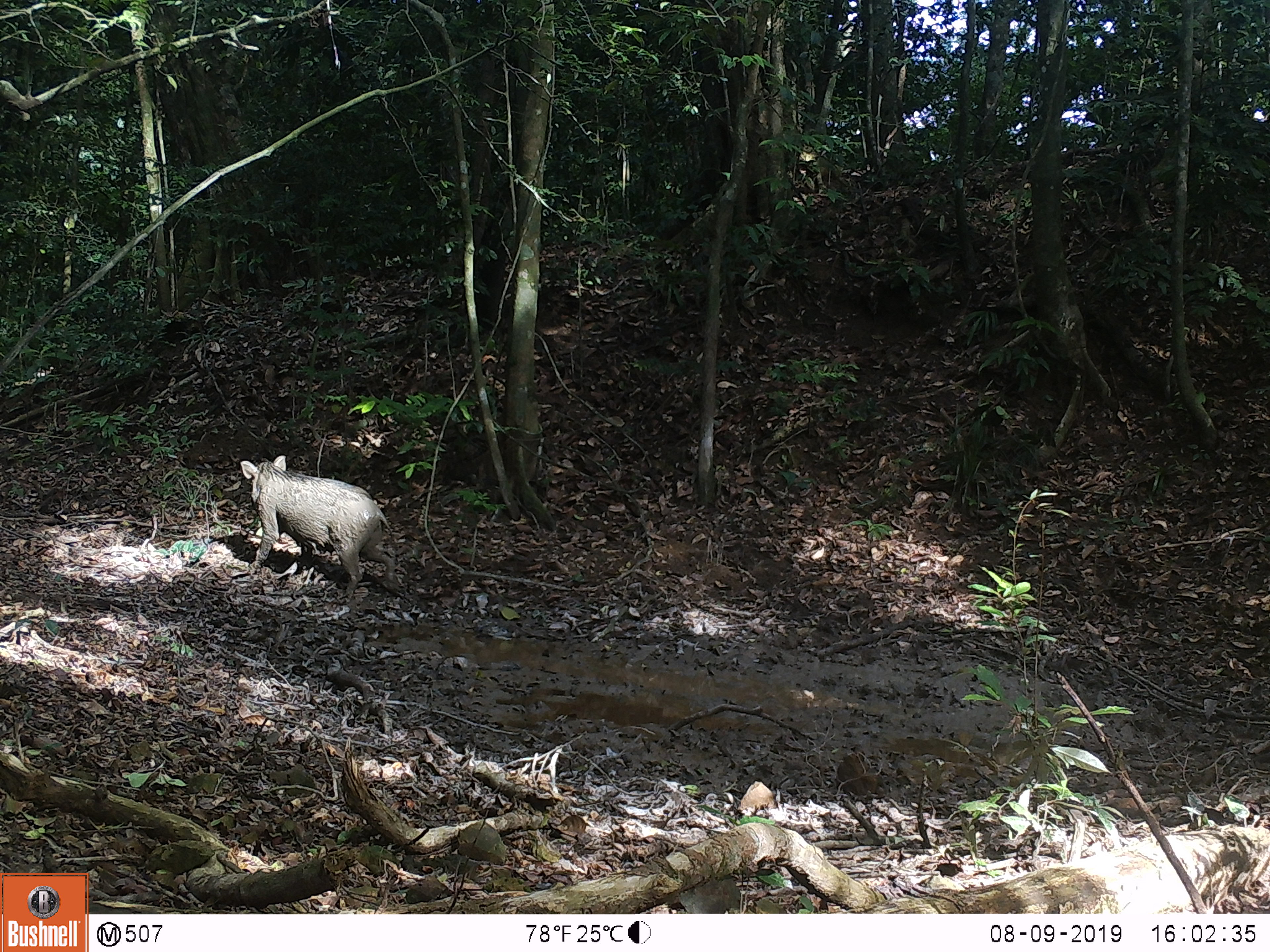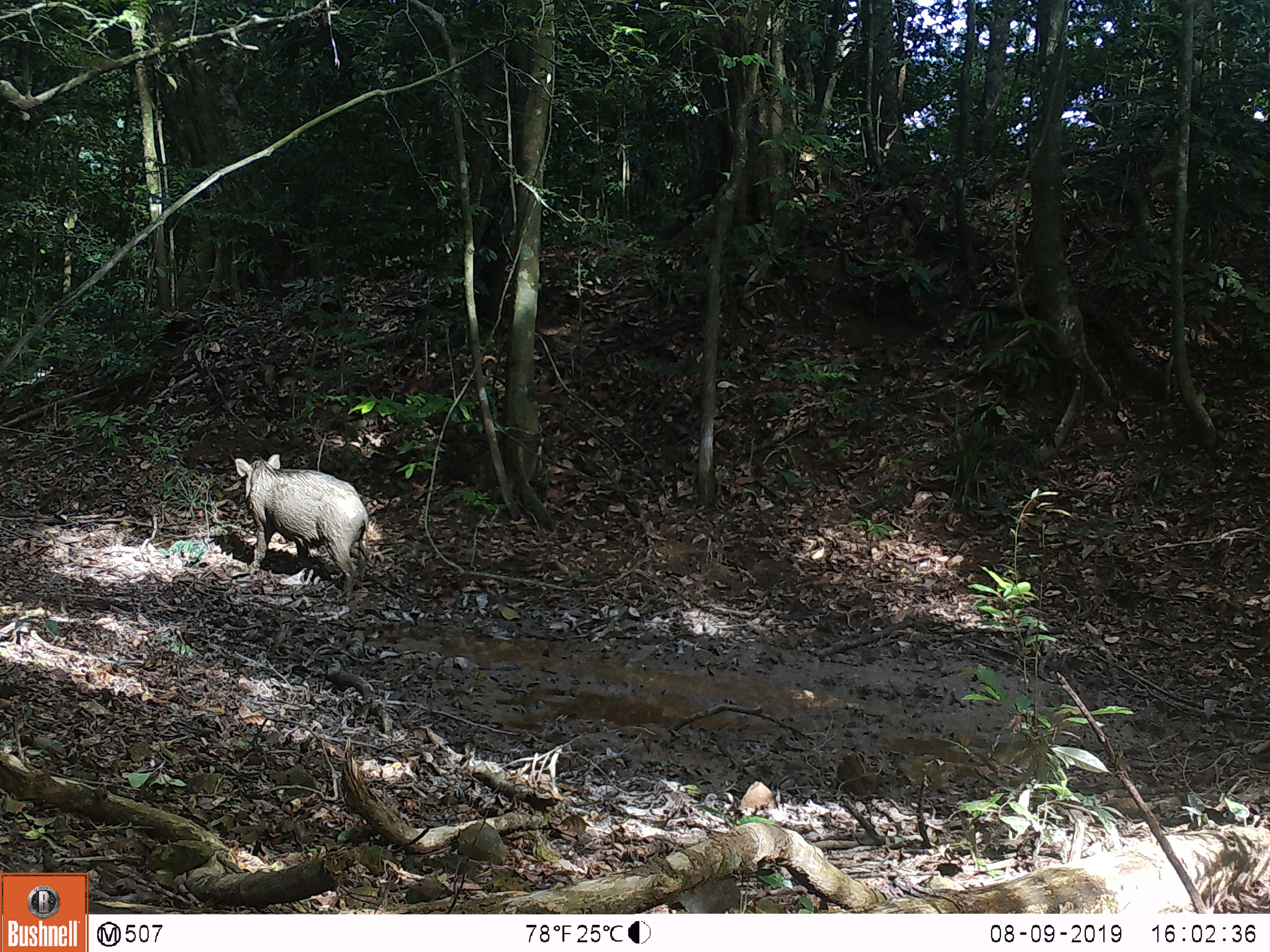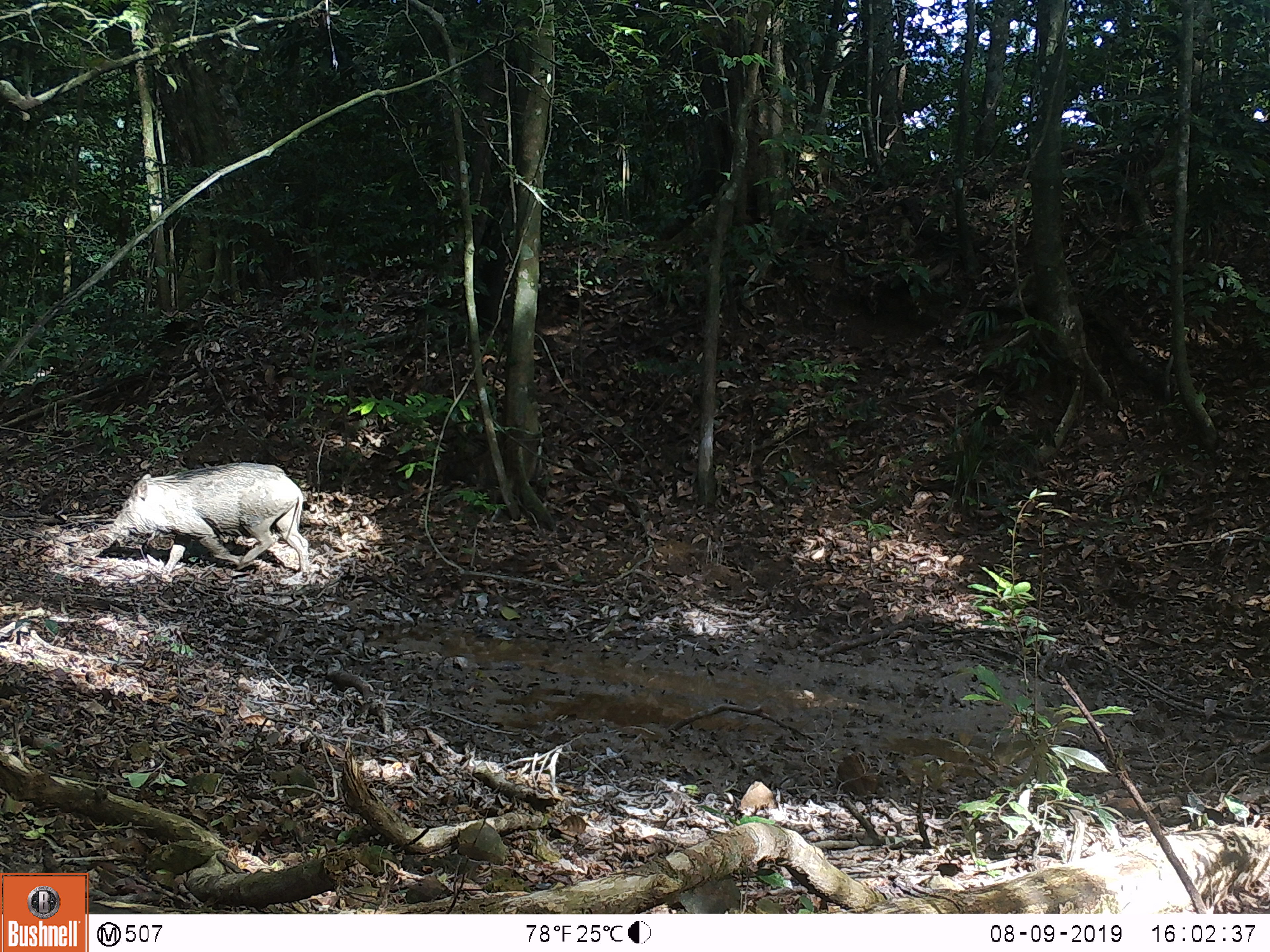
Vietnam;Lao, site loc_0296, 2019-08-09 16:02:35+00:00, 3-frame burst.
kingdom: Animalia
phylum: Chordata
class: Mammalia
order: Artiodactyla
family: Suidae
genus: Sus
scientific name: Sus scrofa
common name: eurasian wild pig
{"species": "eurasian wild pig (Sus scrofa)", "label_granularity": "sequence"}